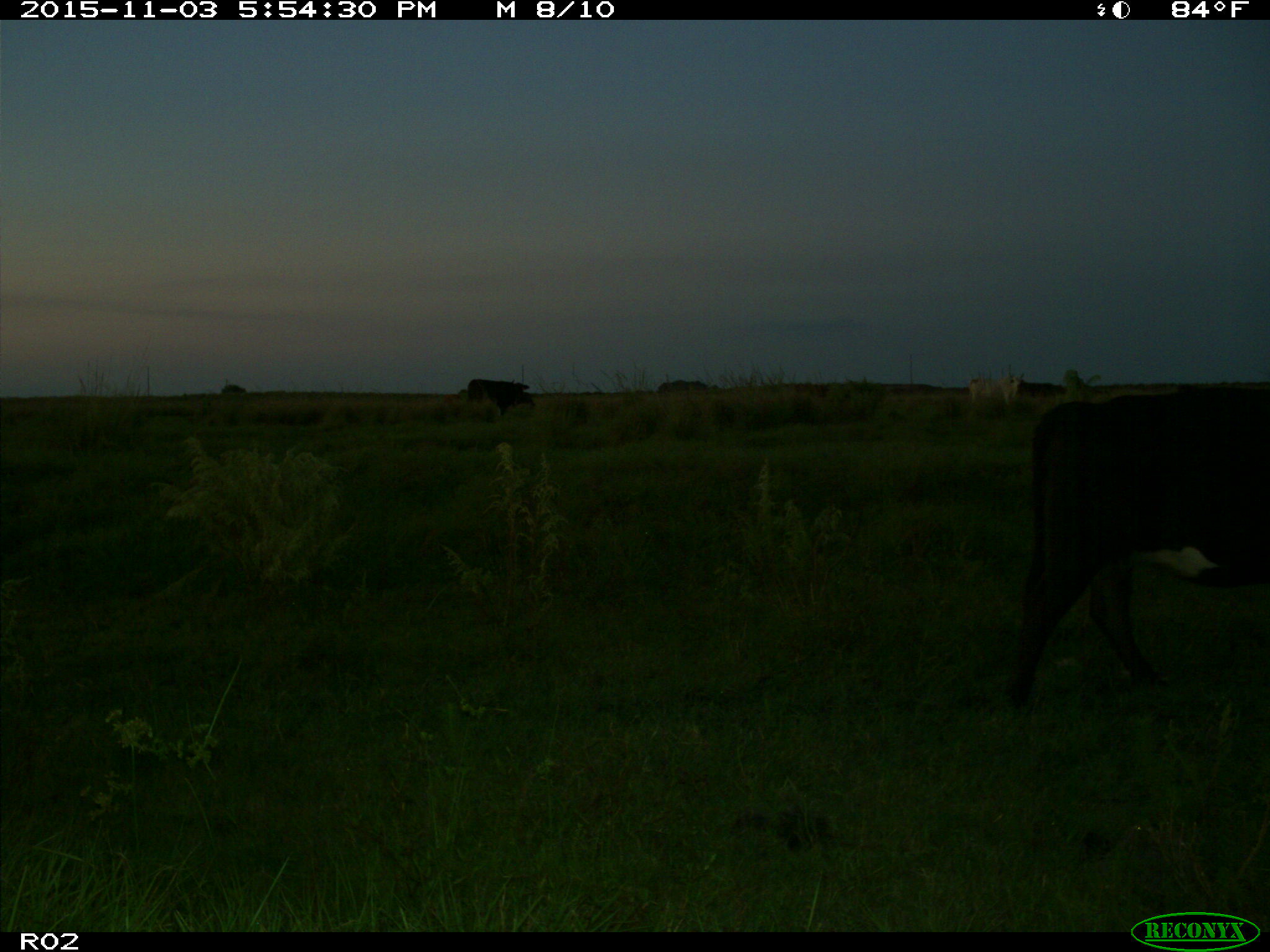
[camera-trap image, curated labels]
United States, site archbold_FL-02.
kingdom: Animalia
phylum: Chordata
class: Mammalia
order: Artiodactyla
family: Bovidae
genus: Bos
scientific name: Bos taurus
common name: domestic cow